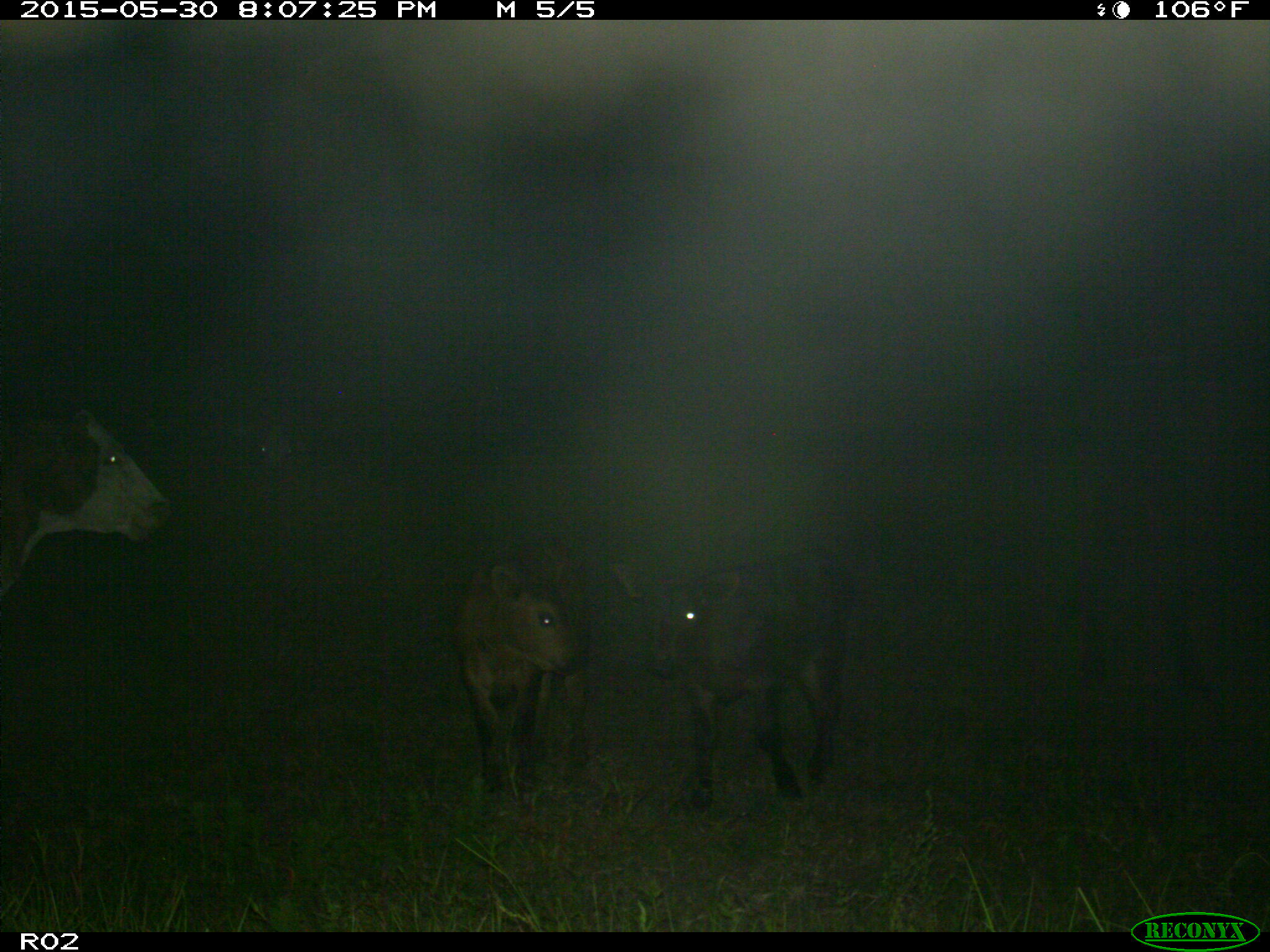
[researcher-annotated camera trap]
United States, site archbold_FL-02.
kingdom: Animalia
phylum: Chordata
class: Mammalia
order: Artiodactyla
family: Bovidae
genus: Bos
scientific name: Bos taurus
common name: domestic cow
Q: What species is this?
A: Bos taurus (domestic cow).